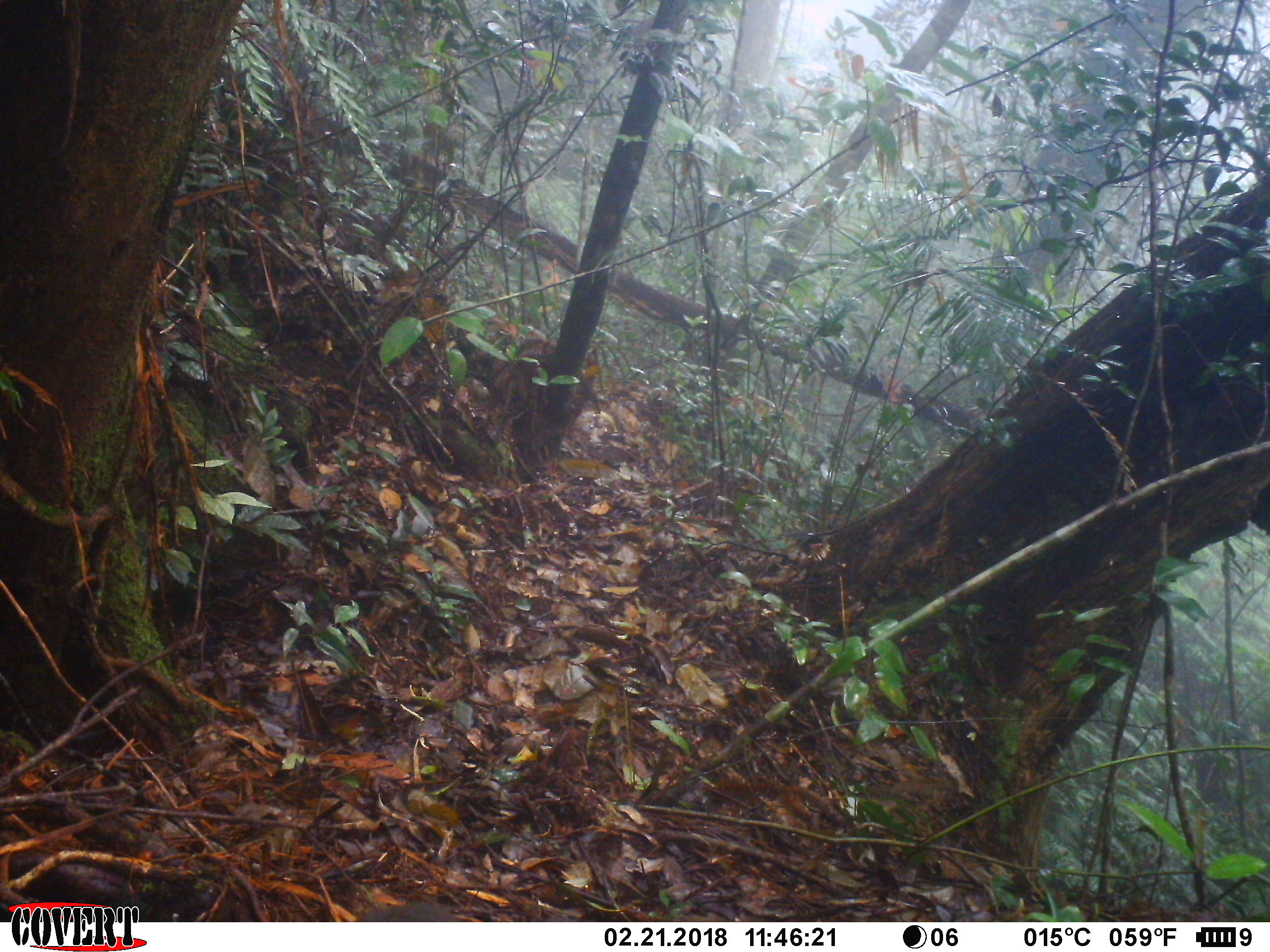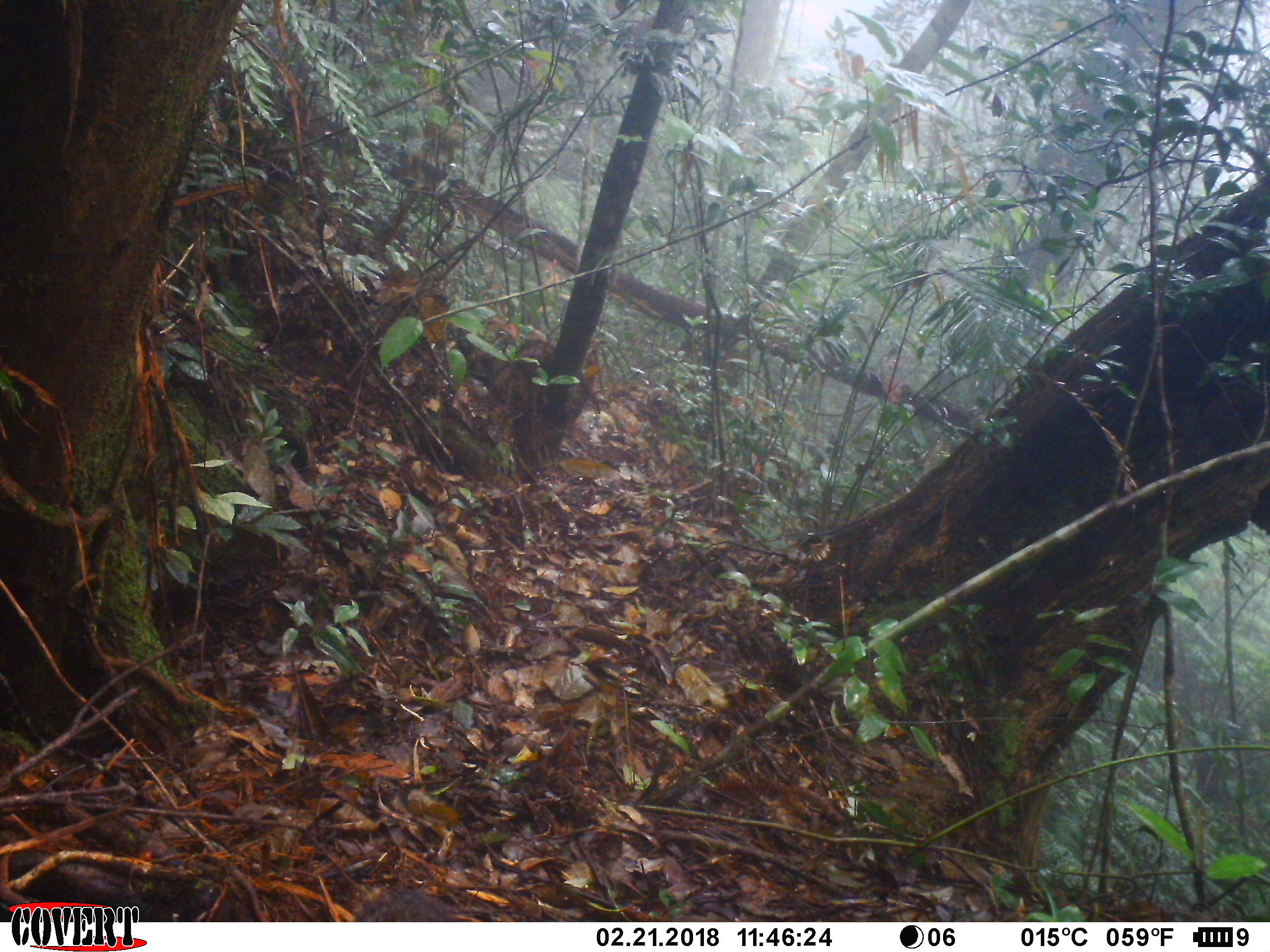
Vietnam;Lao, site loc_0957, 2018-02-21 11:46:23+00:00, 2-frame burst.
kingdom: Animalia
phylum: Chordata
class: Mammalia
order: Rodentia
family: Sciuridae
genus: Dremomys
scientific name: Dremomys rufigenis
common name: red-cheeked squirrel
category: red cheeked squirrel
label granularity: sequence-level